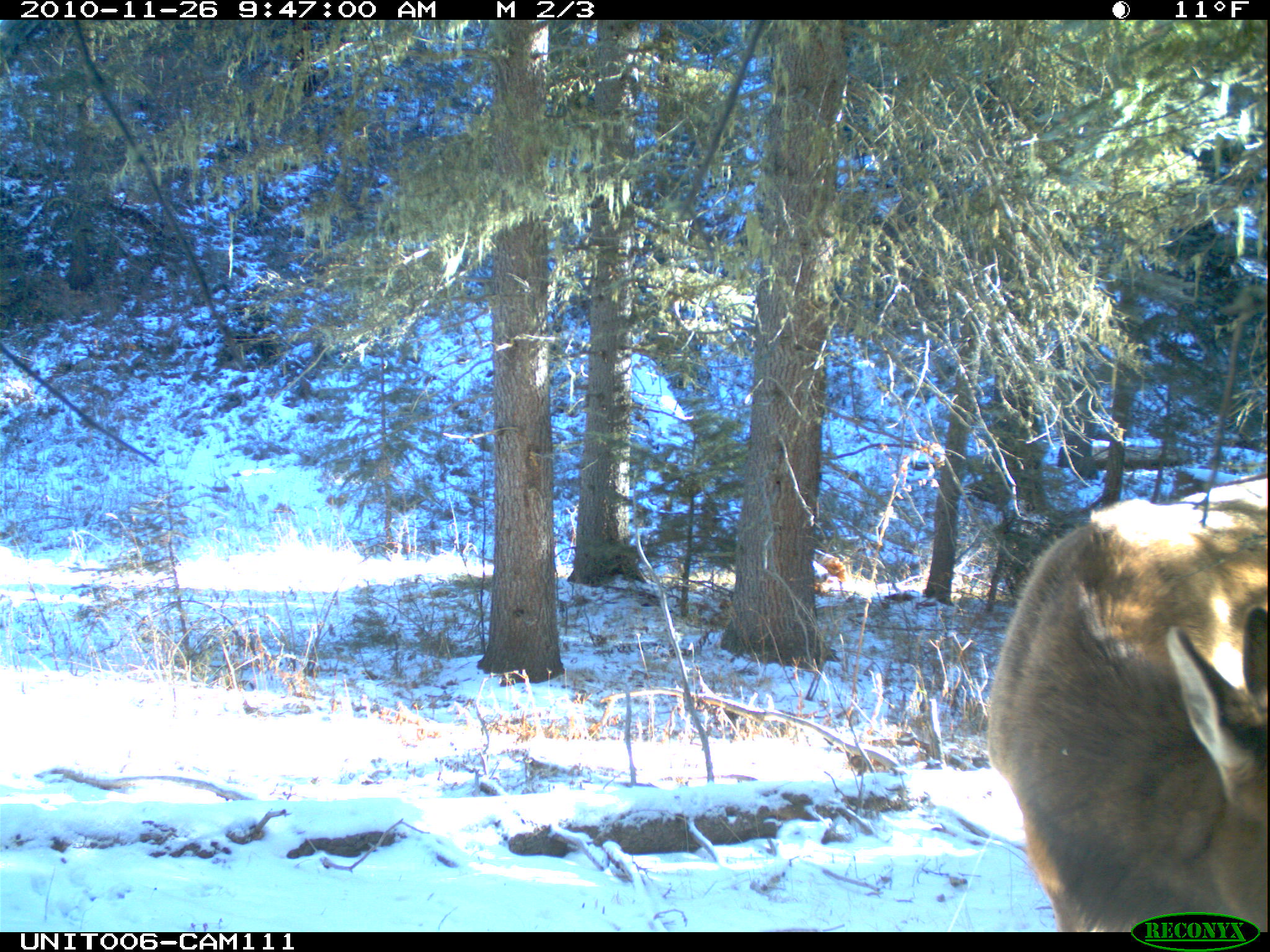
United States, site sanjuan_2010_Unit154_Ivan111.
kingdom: Animalia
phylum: Chordata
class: Mammalia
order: Artiodactyla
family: Cervidae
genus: Cervus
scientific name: Cervus elaphus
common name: red deer